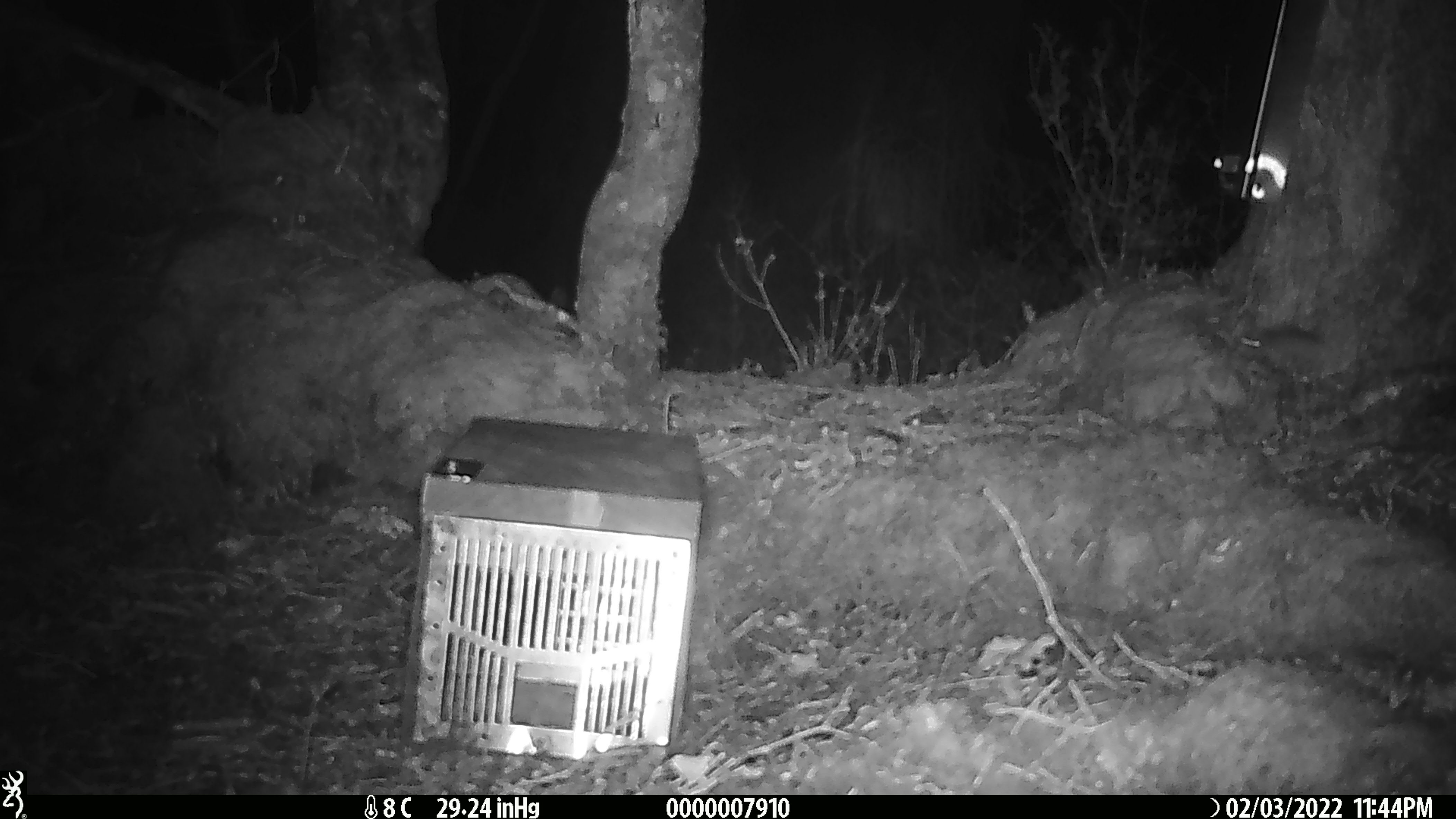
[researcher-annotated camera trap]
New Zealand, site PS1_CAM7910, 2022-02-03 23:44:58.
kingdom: Animalia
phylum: Chordata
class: Mammalia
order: Rodentia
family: Muridae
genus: Mus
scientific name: Mus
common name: mouse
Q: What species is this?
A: Mouse (Mus).